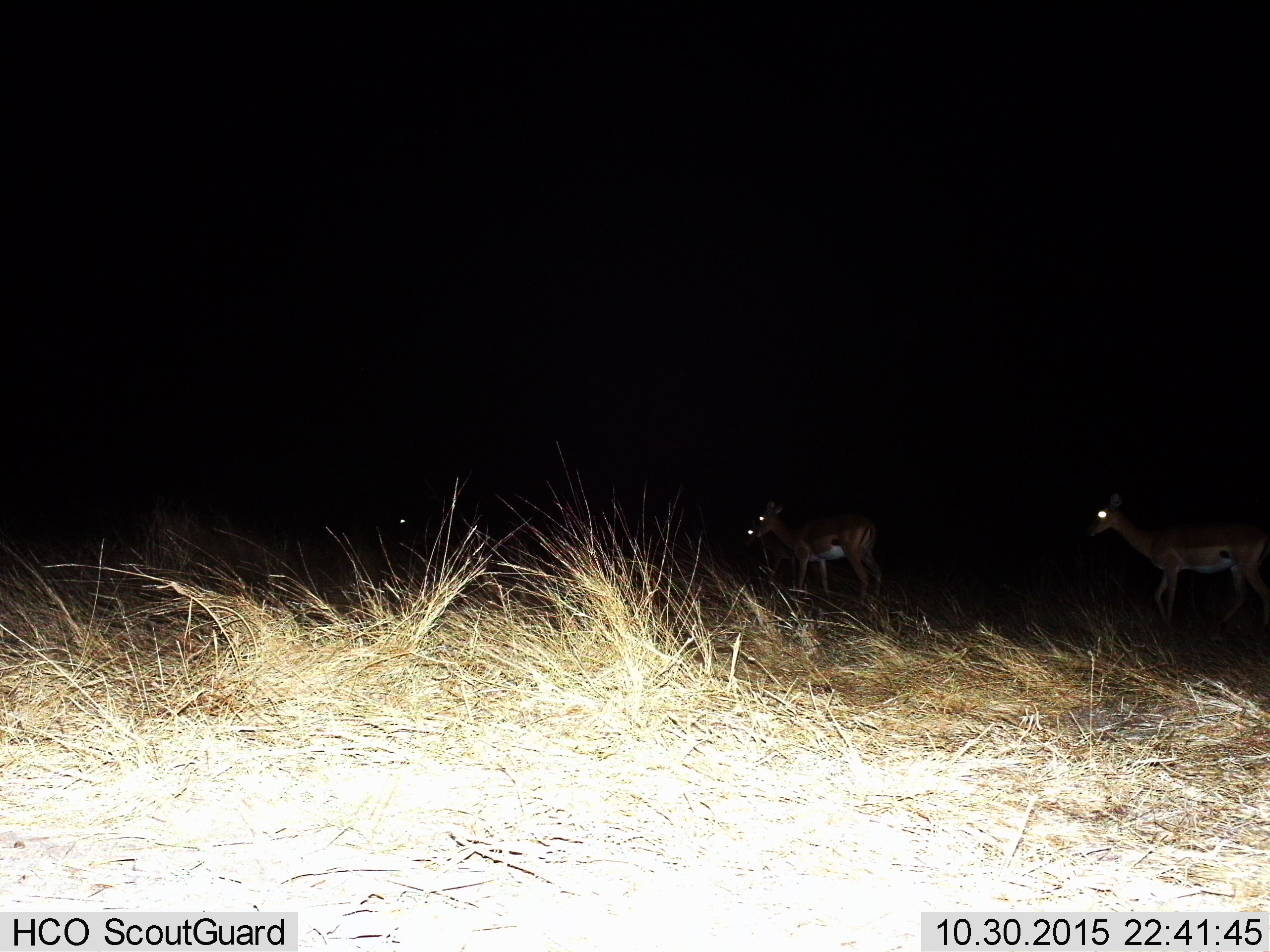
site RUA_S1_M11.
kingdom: Animalia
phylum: Chordata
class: Mammalia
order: Artiodactyla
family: Bovidae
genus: Aepyceros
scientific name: Aepyceros melampus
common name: impala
Impala (Aepyceros melampus), count 4. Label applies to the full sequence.